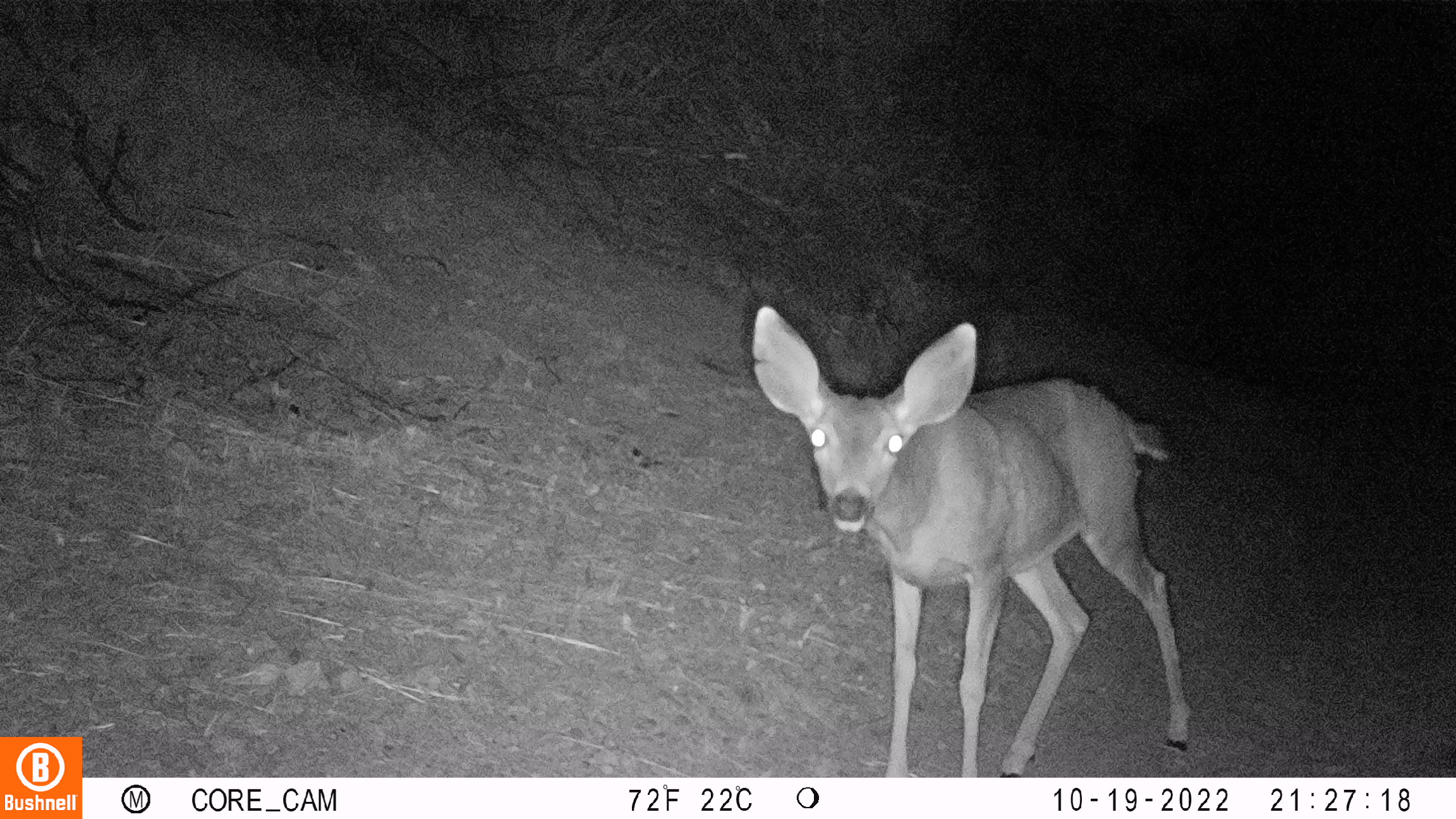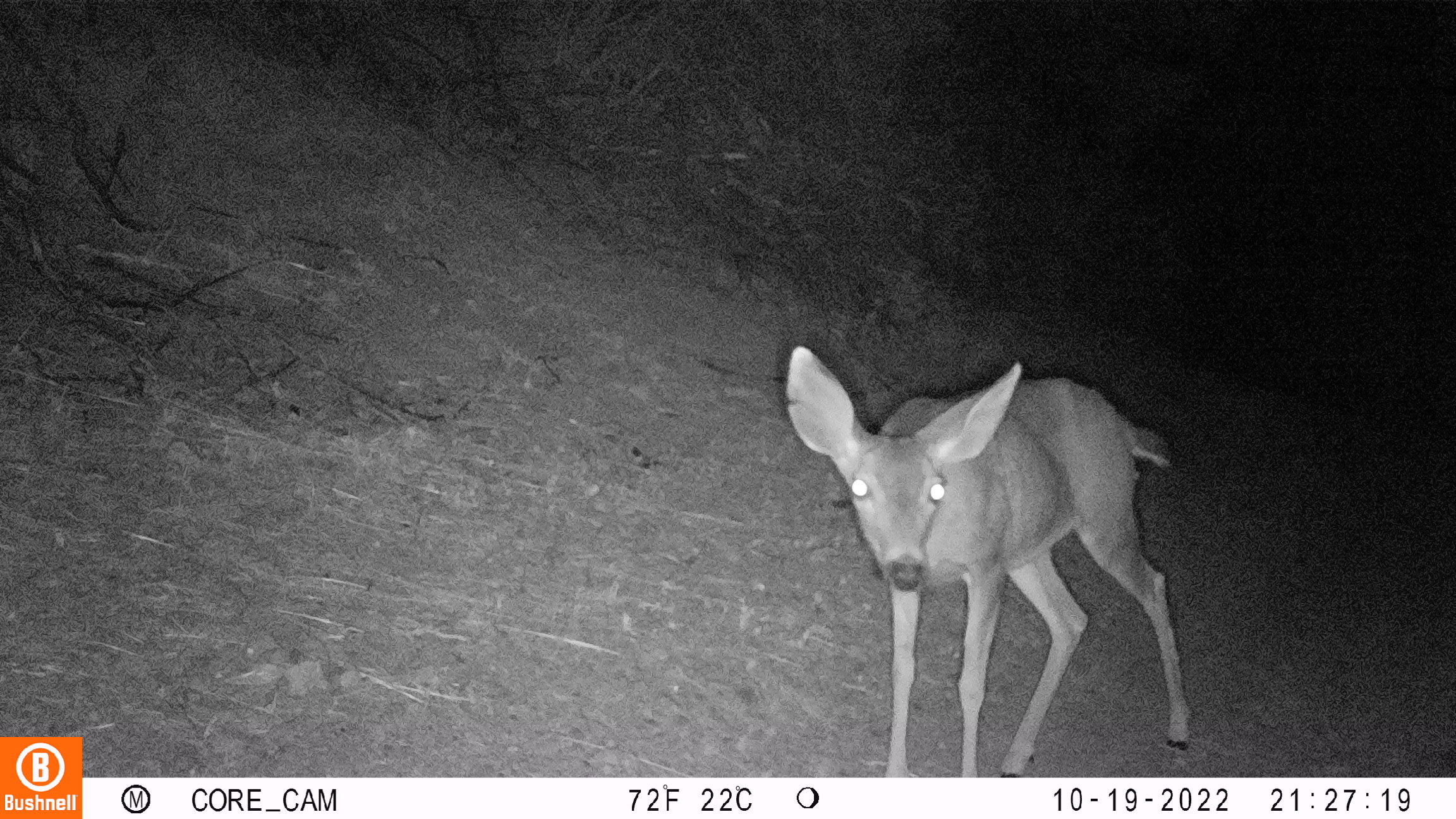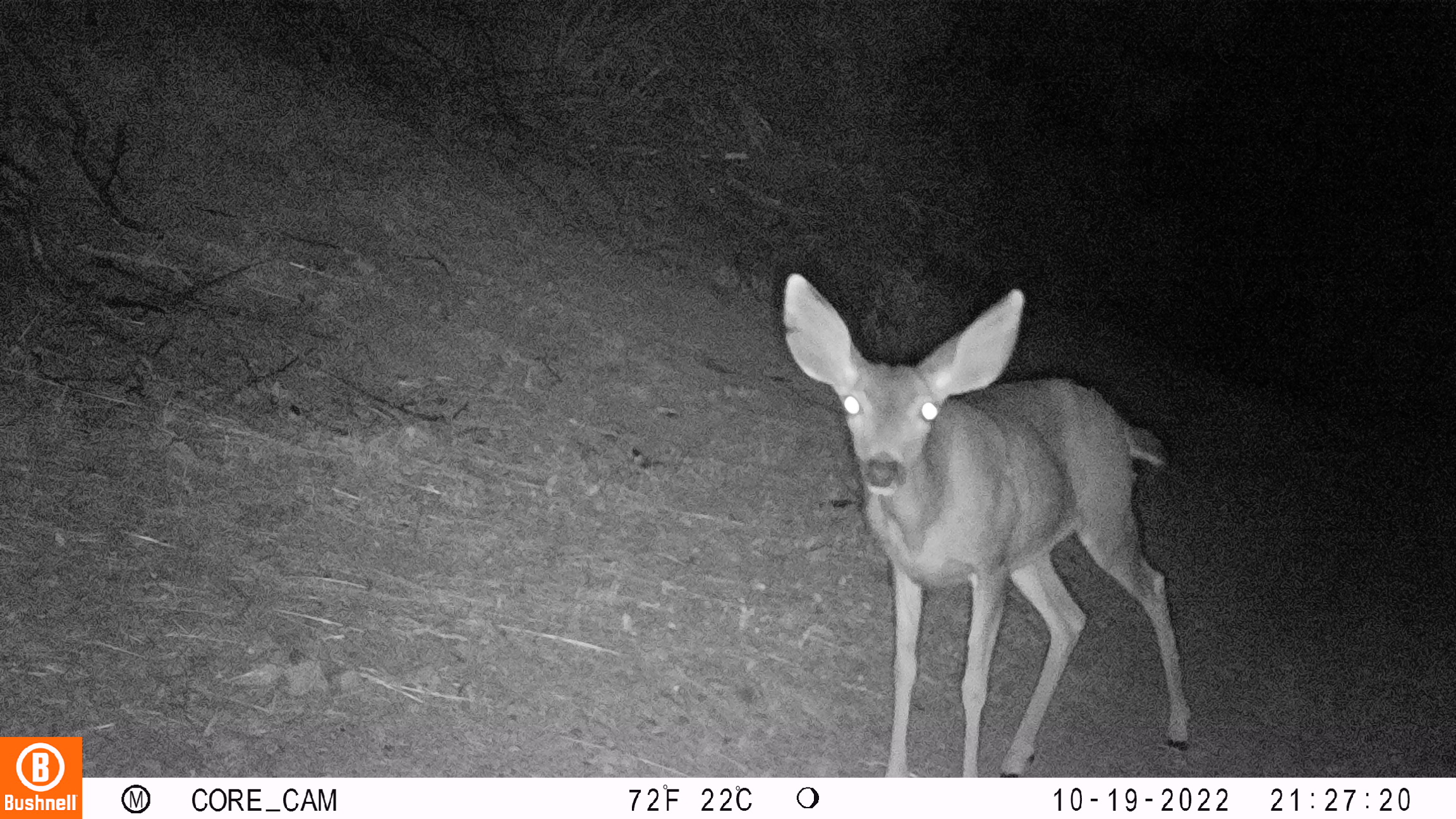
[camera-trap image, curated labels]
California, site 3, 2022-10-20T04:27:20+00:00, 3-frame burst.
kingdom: Animalia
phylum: Chordata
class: Mammalia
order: Artiodactyla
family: Cervidae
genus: Odocoileus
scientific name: Odocoileus hemionus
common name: mule deer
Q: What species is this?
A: Mule deer (Odocoileus hemionus).